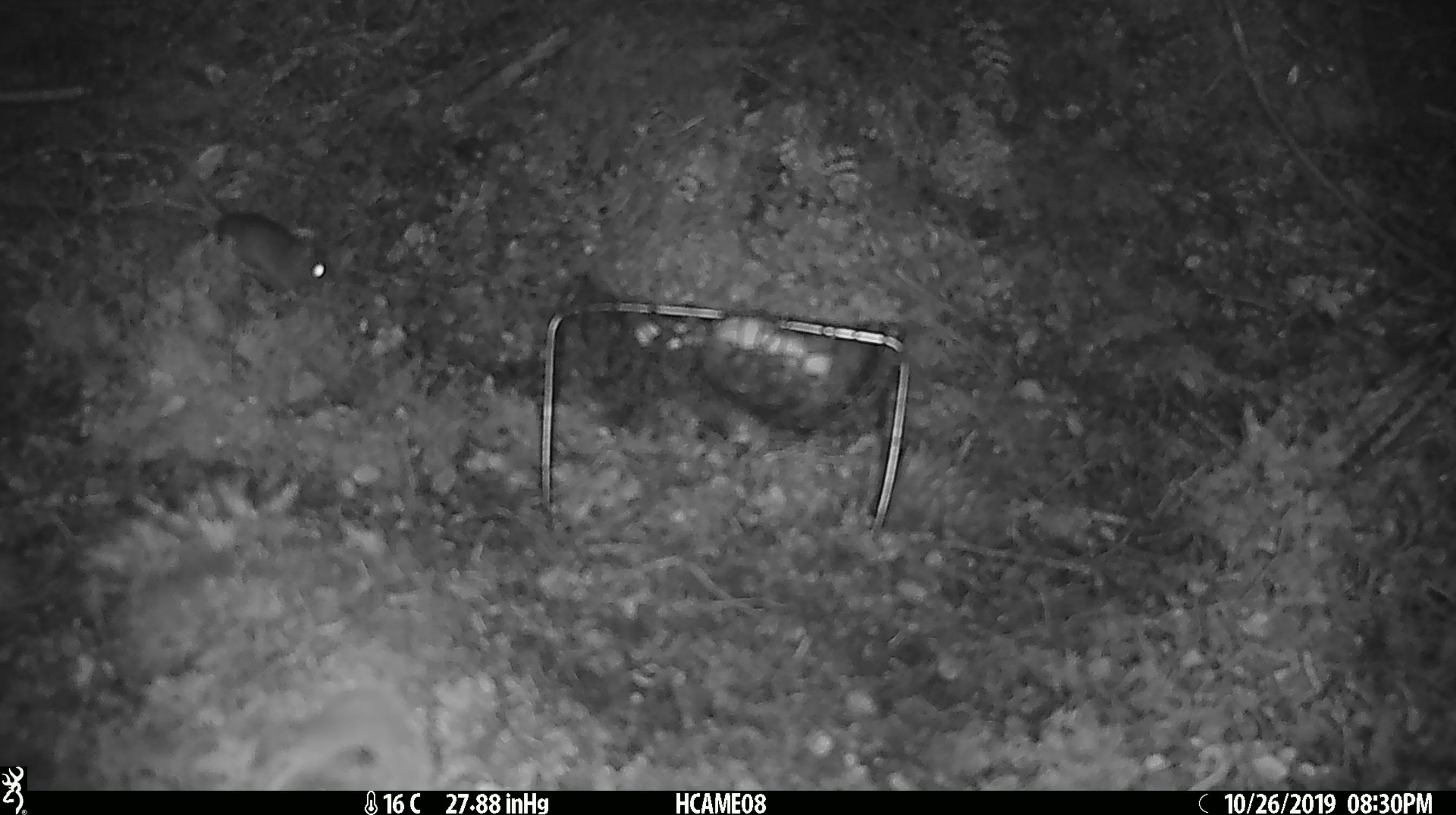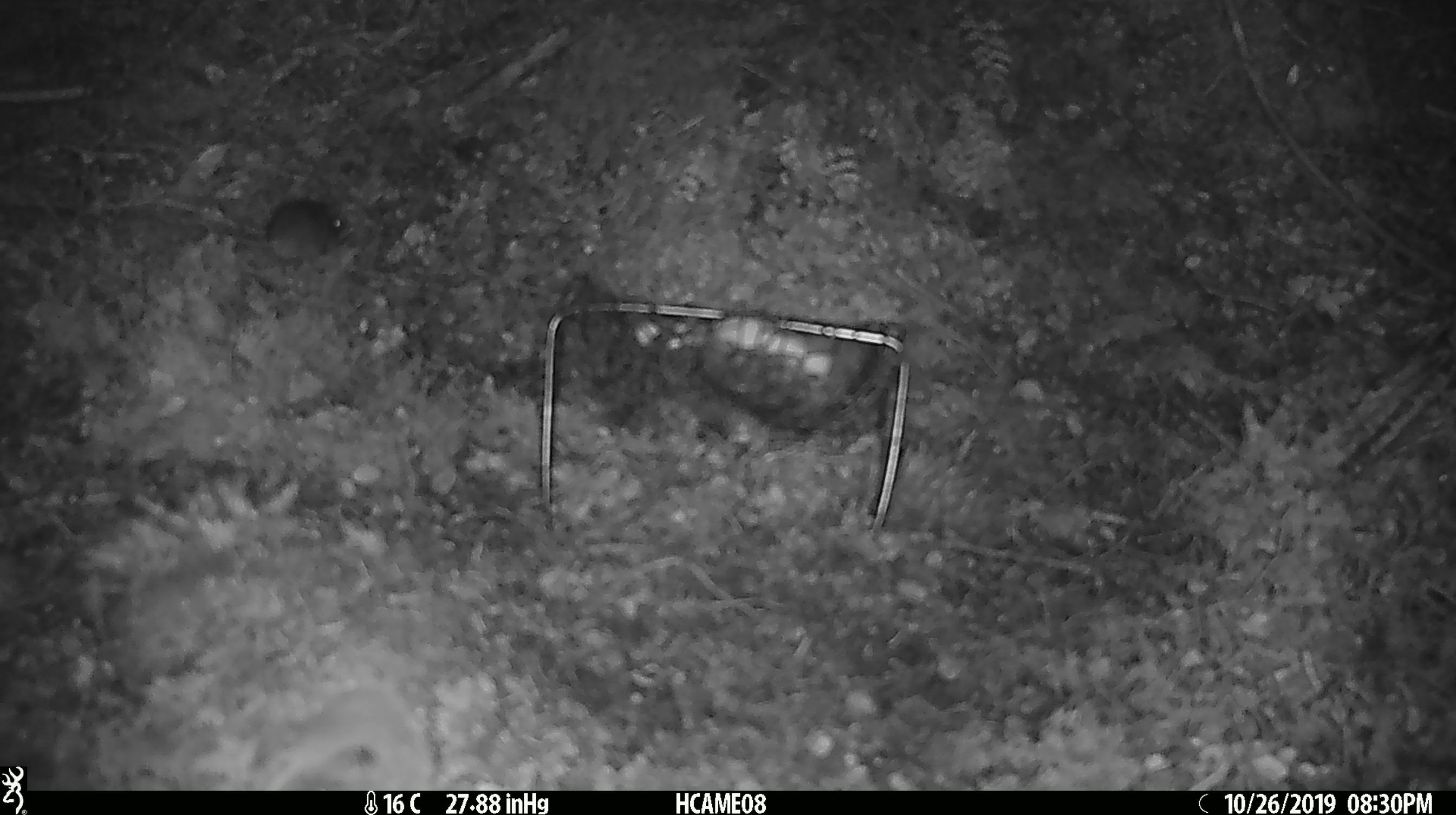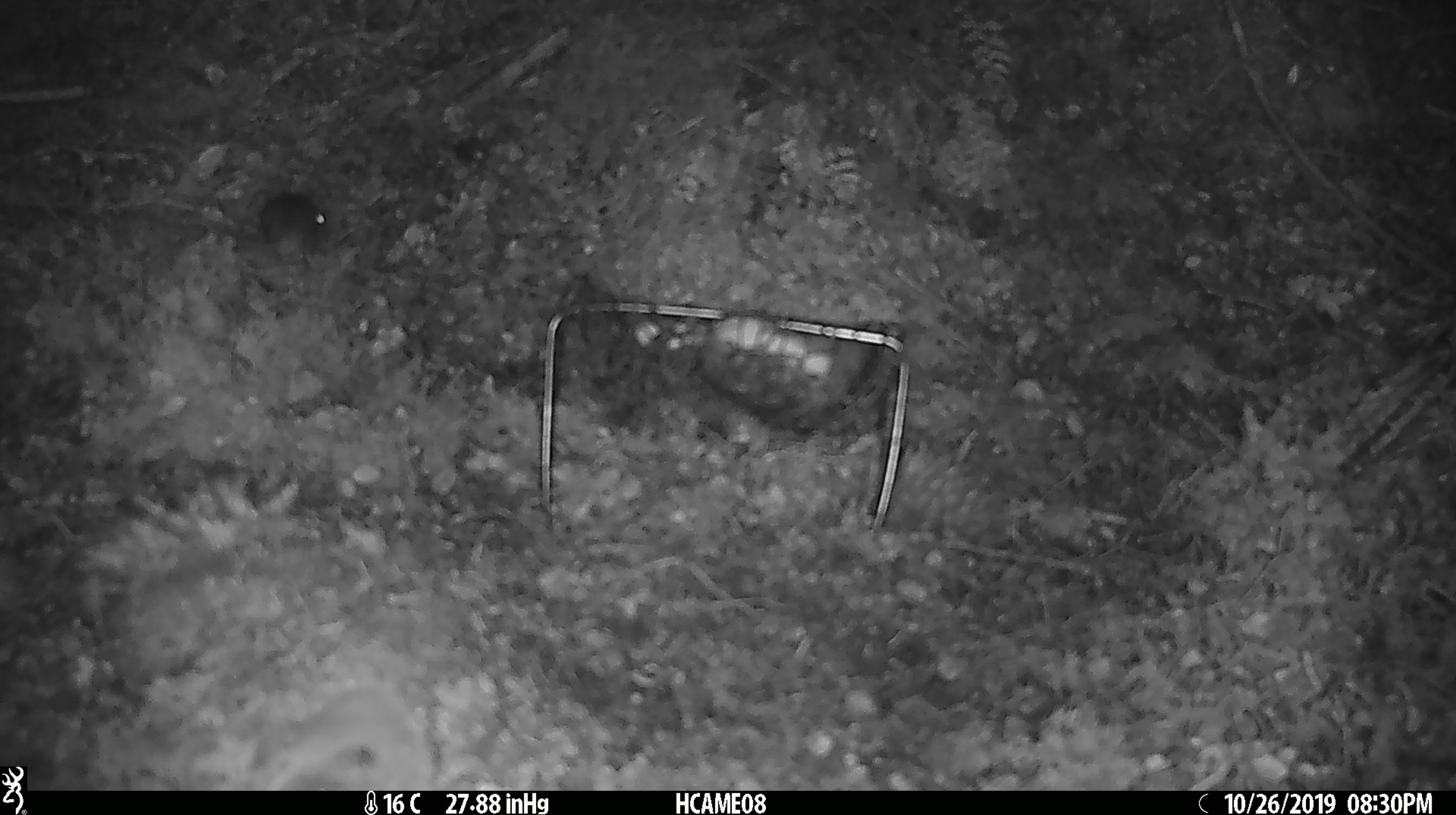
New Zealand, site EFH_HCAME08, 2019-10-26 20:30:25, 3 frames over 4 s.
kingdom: Animalia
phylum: Chordata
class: Mammalia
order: Rodentia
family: Muridae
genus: Mus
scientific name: Mus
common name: mouse